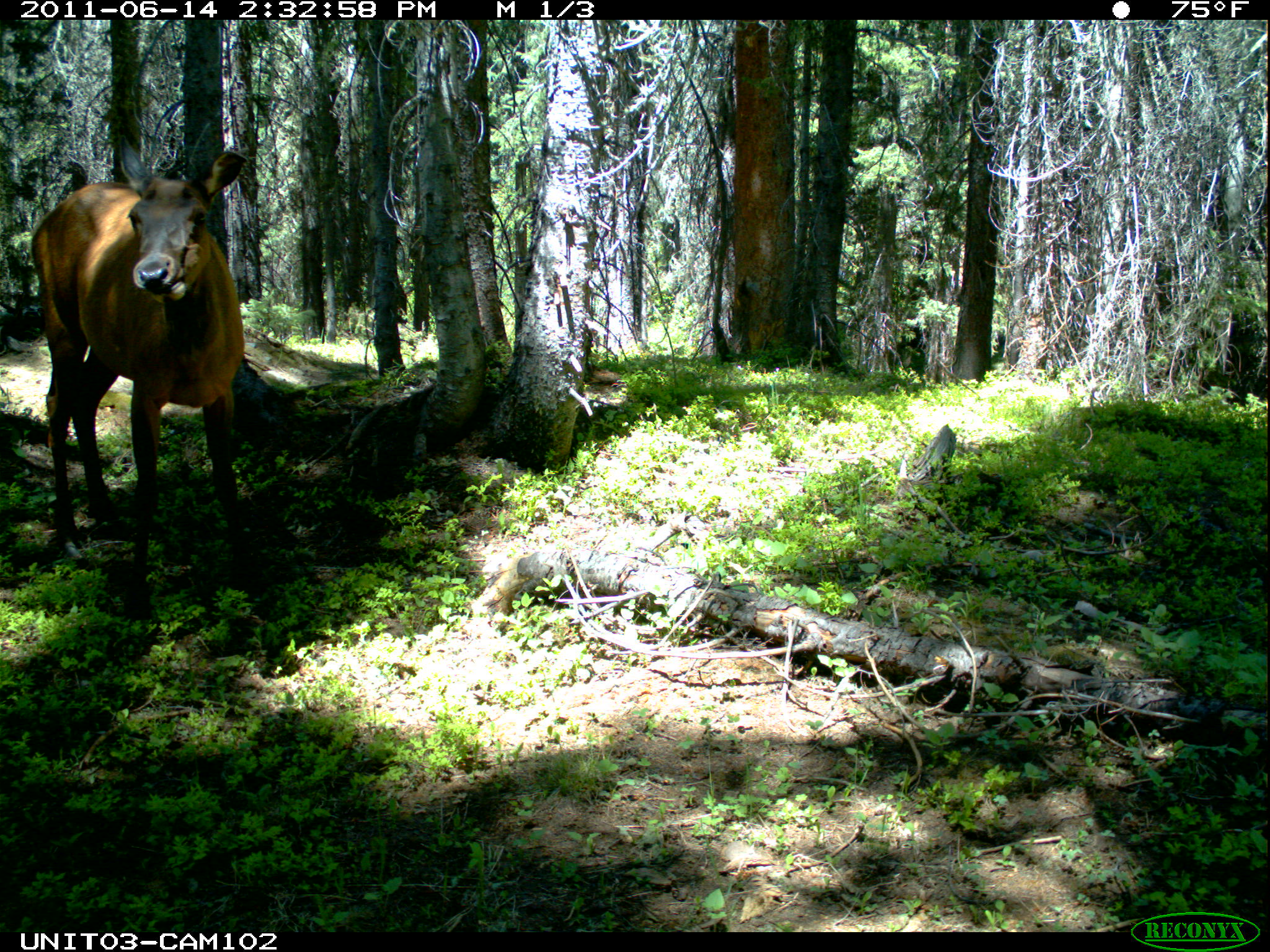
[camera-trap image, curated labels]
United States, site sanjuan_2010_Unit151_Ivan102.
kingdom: Animalia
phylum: Chordata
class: Mammalia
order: Artiodactyla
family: Cervidae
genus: Cervus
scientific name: Cervus elaphus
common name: red deer